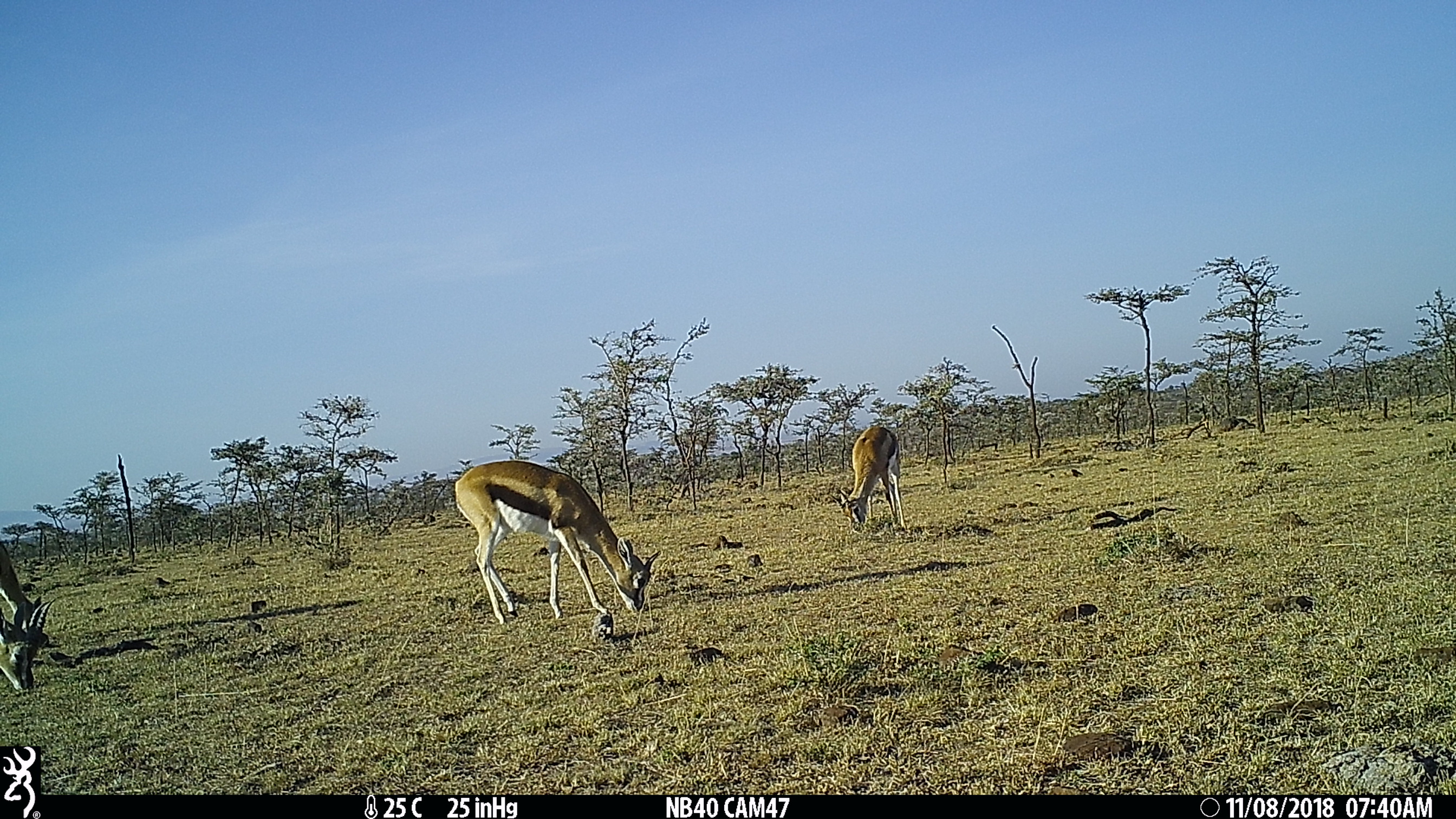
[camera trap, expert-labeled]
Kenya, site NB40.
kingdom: Animalia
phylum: Chordata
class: Mammalia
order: Artiodactyla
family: Bovidae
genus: Eudorcas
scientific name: Eudorcas thomsonii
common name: thomon's gazelle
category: gazelle thomsons